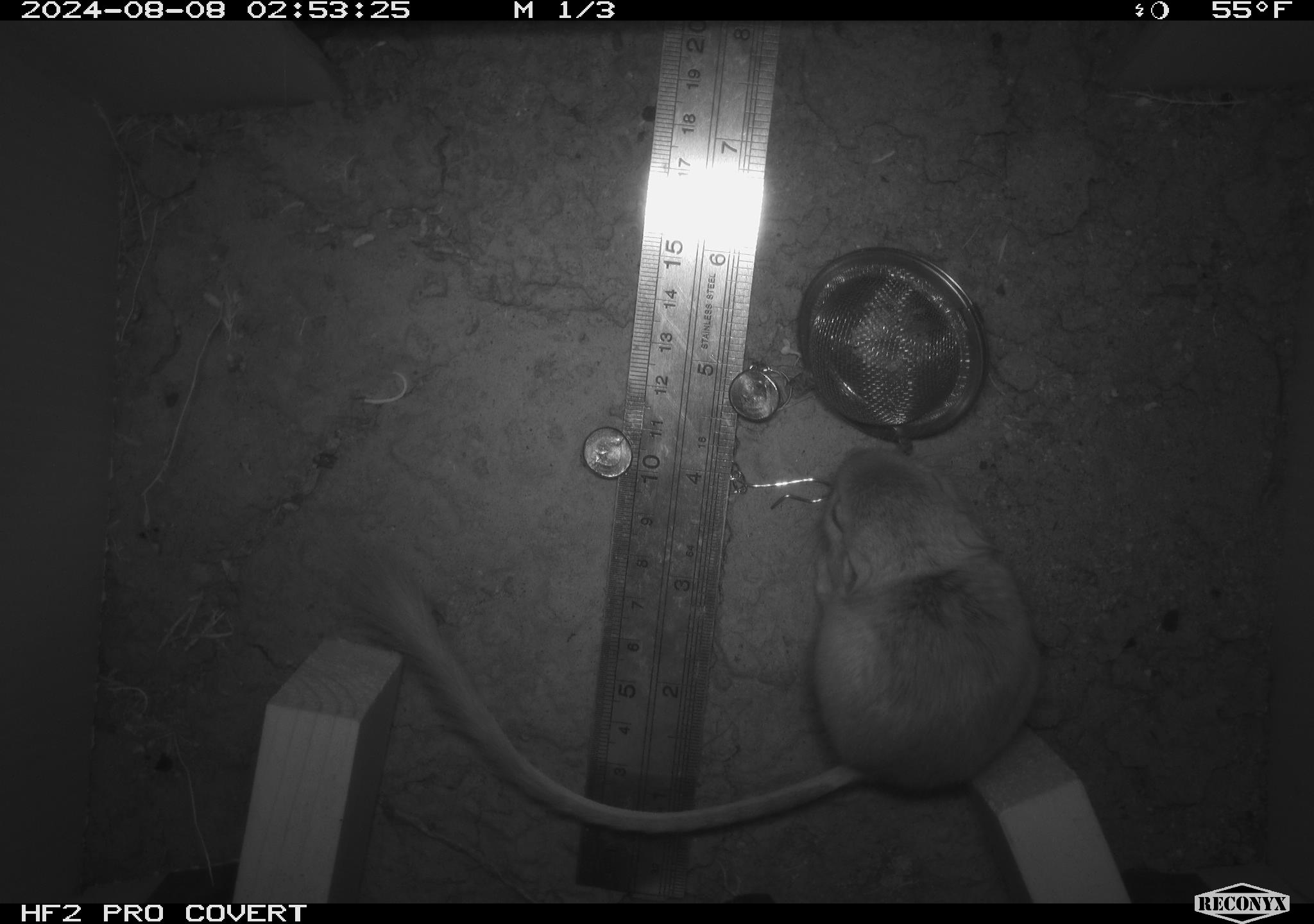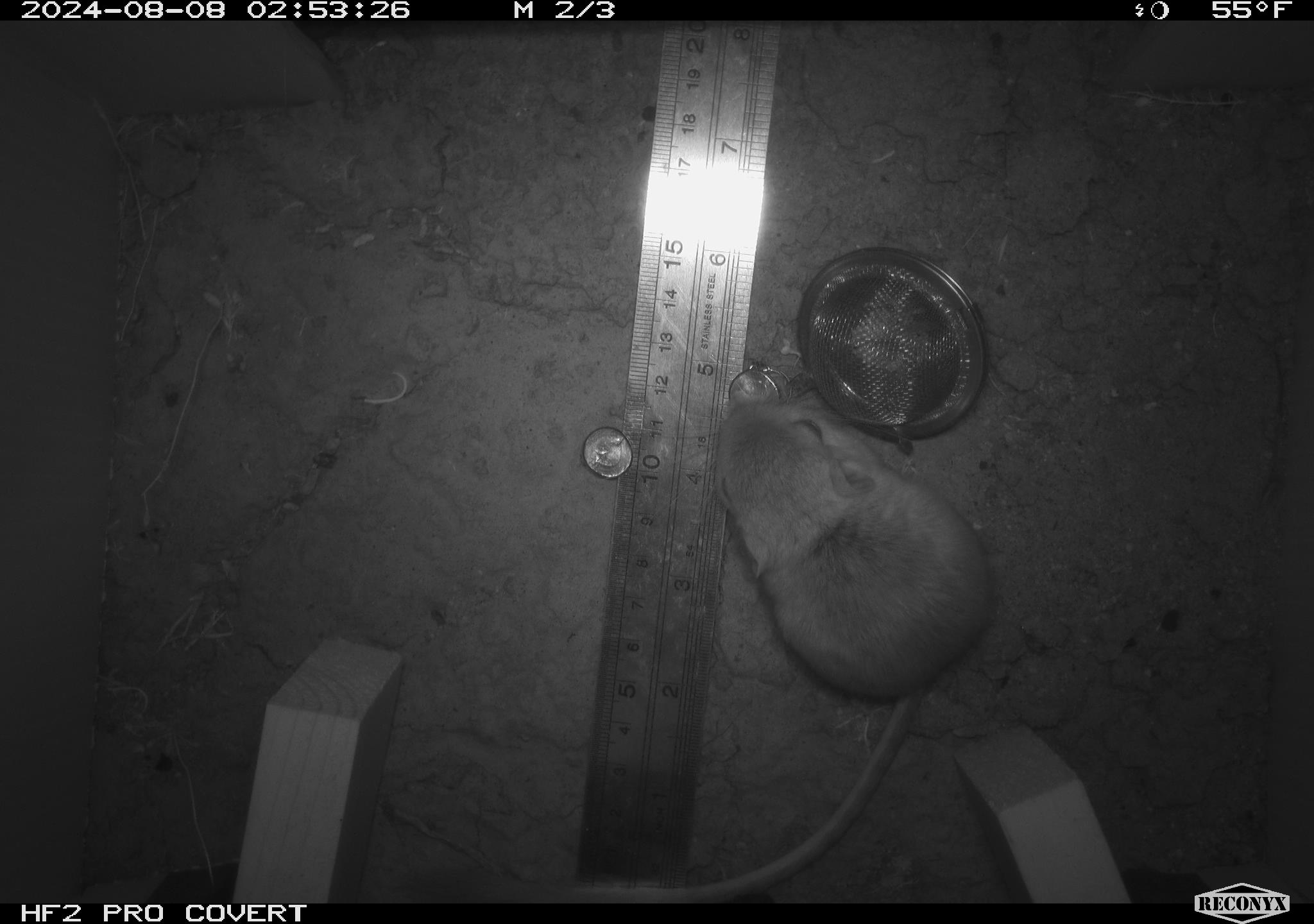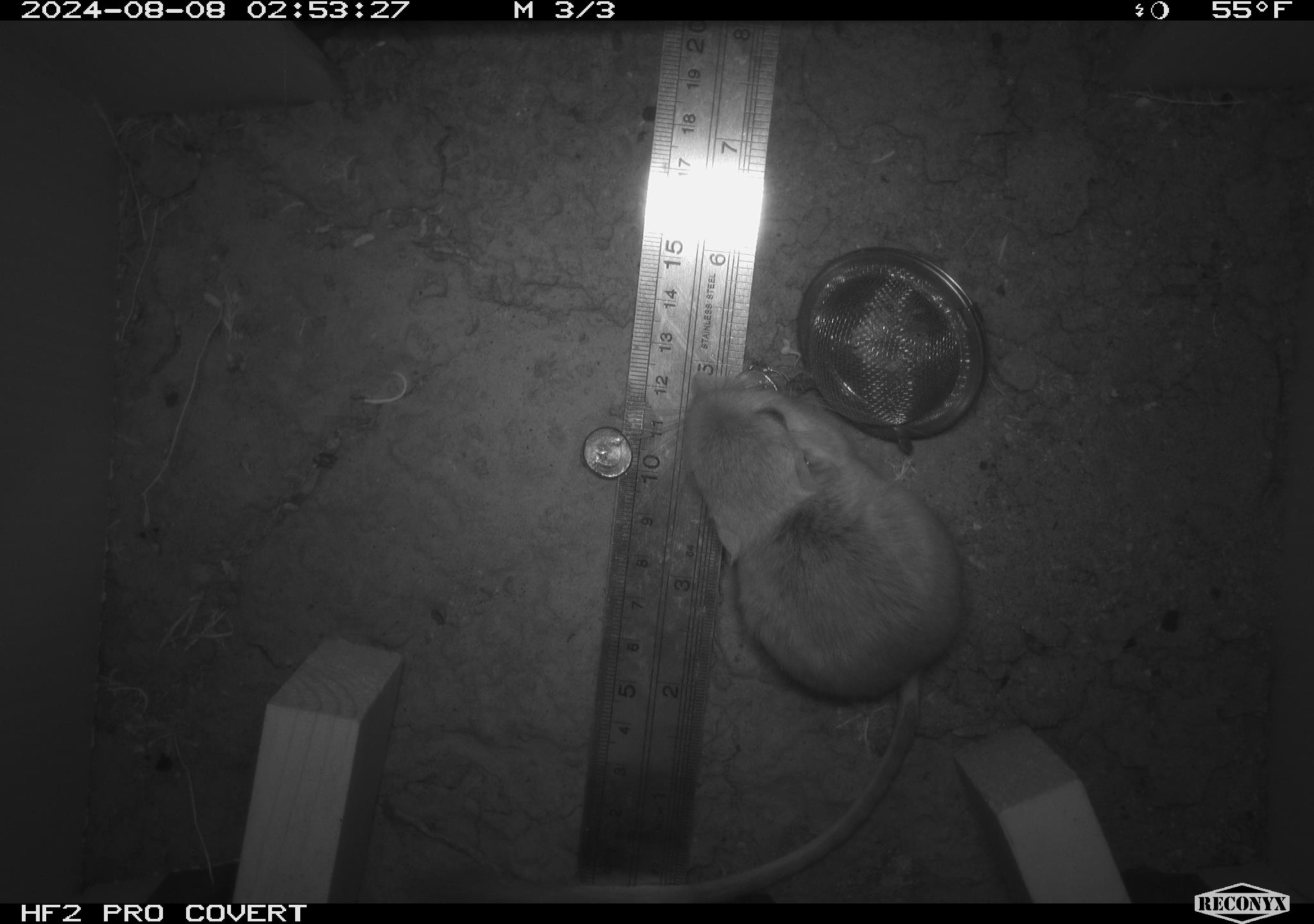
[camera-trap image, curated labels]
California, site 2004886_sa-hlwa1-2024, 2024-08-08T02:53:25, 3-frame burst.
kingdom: Animalia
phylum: Chordata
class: Mammalia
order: Rodentia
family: Heteromyidae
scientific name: Heteromyidae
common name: kangaroo rats and pocket mice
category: heteromyidae family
Heteromyidae family (kangaroo rats and pocket mice) (Heteromyidae).